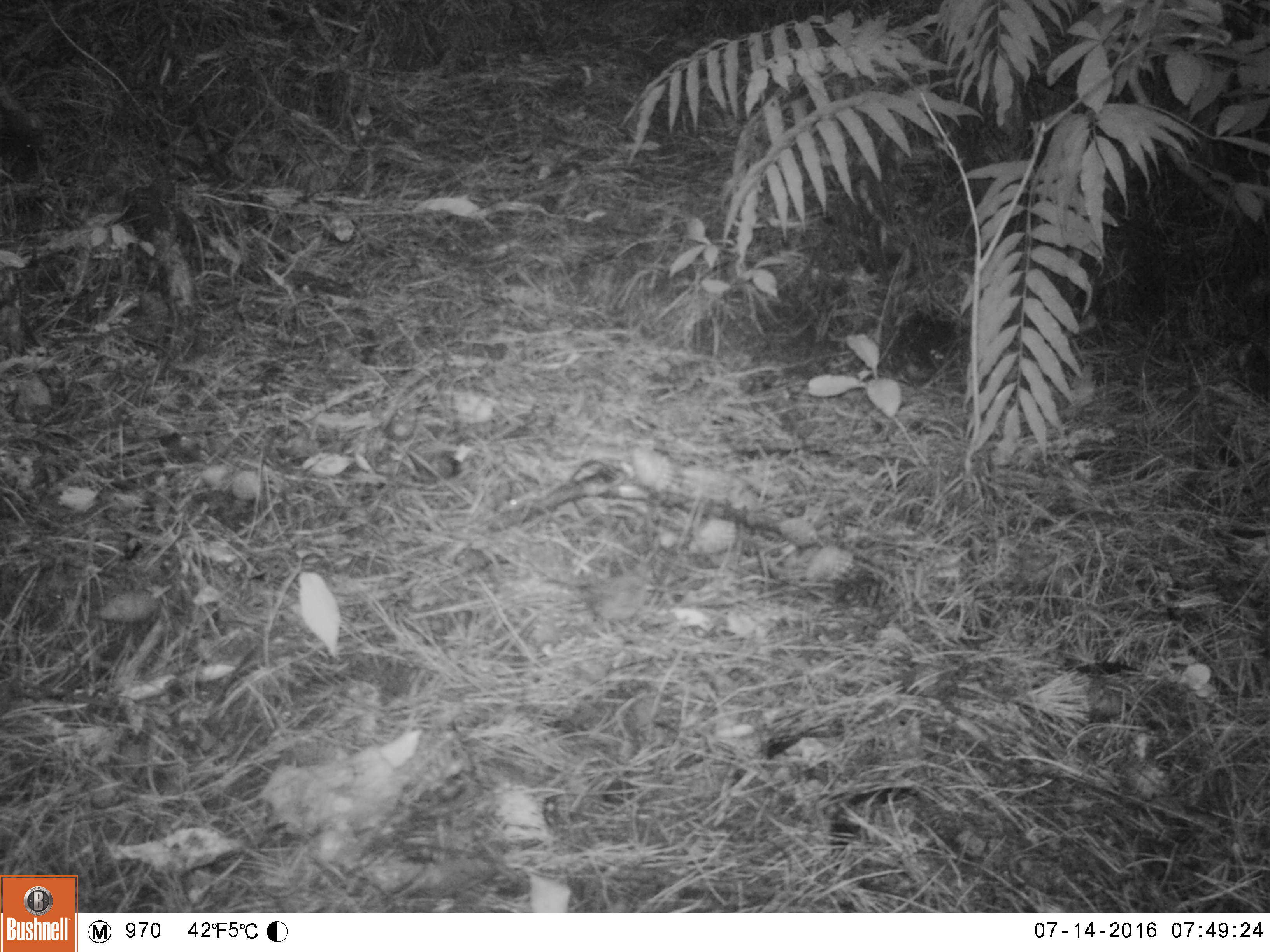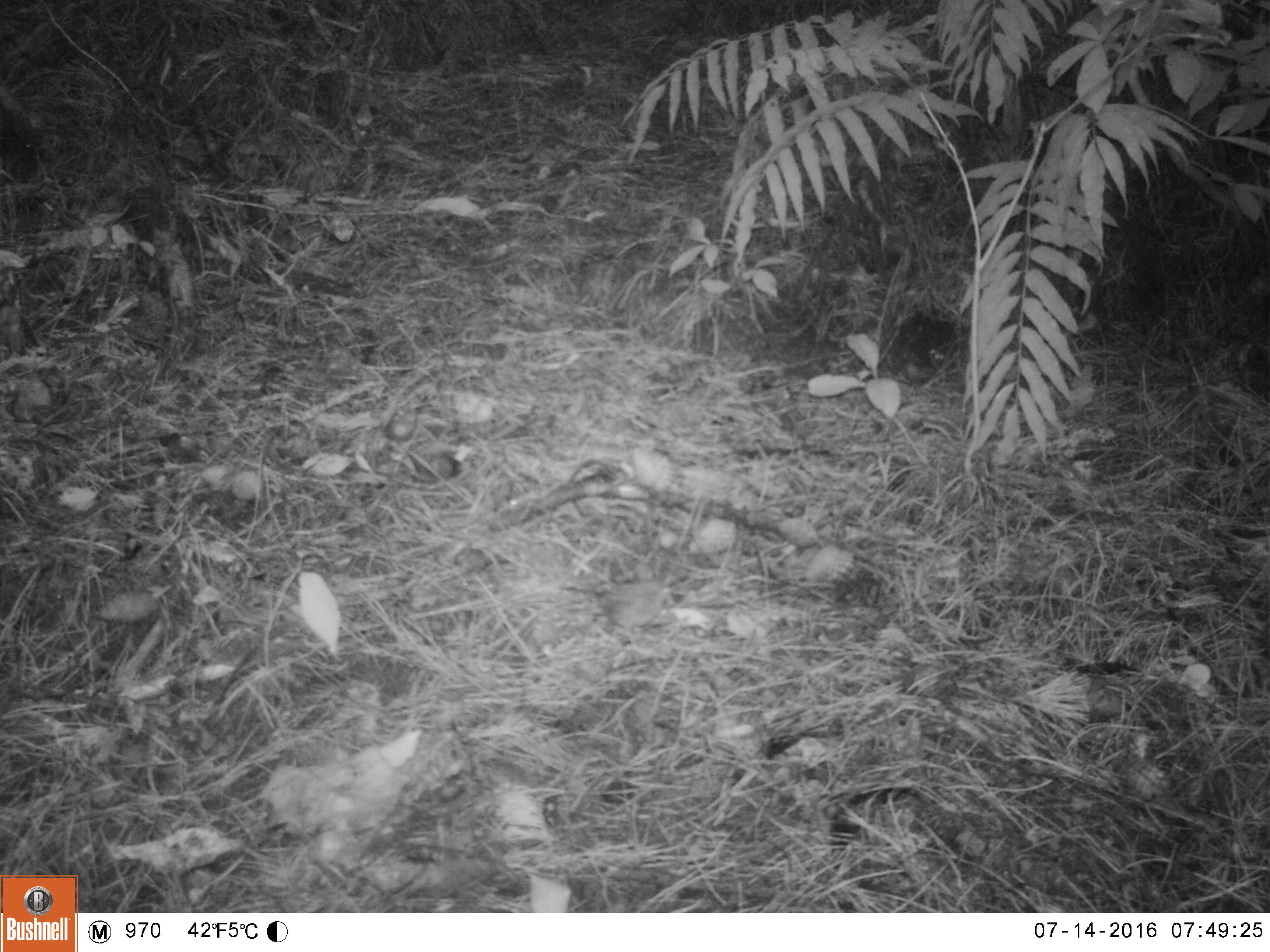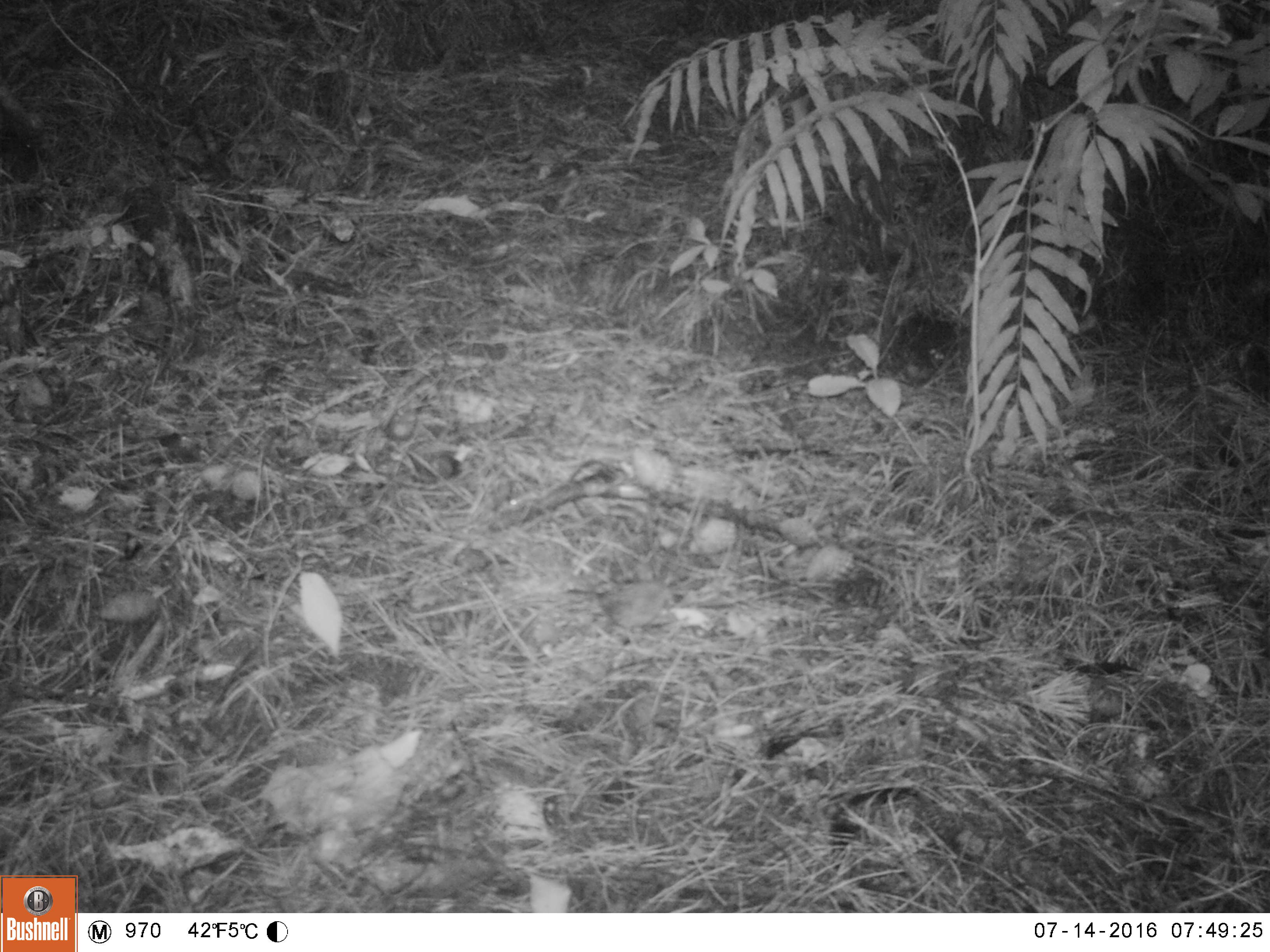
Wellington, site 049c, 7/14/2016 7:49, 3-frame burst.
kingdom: Animalia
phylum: Chordata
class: Aves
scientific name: Aves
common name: bird